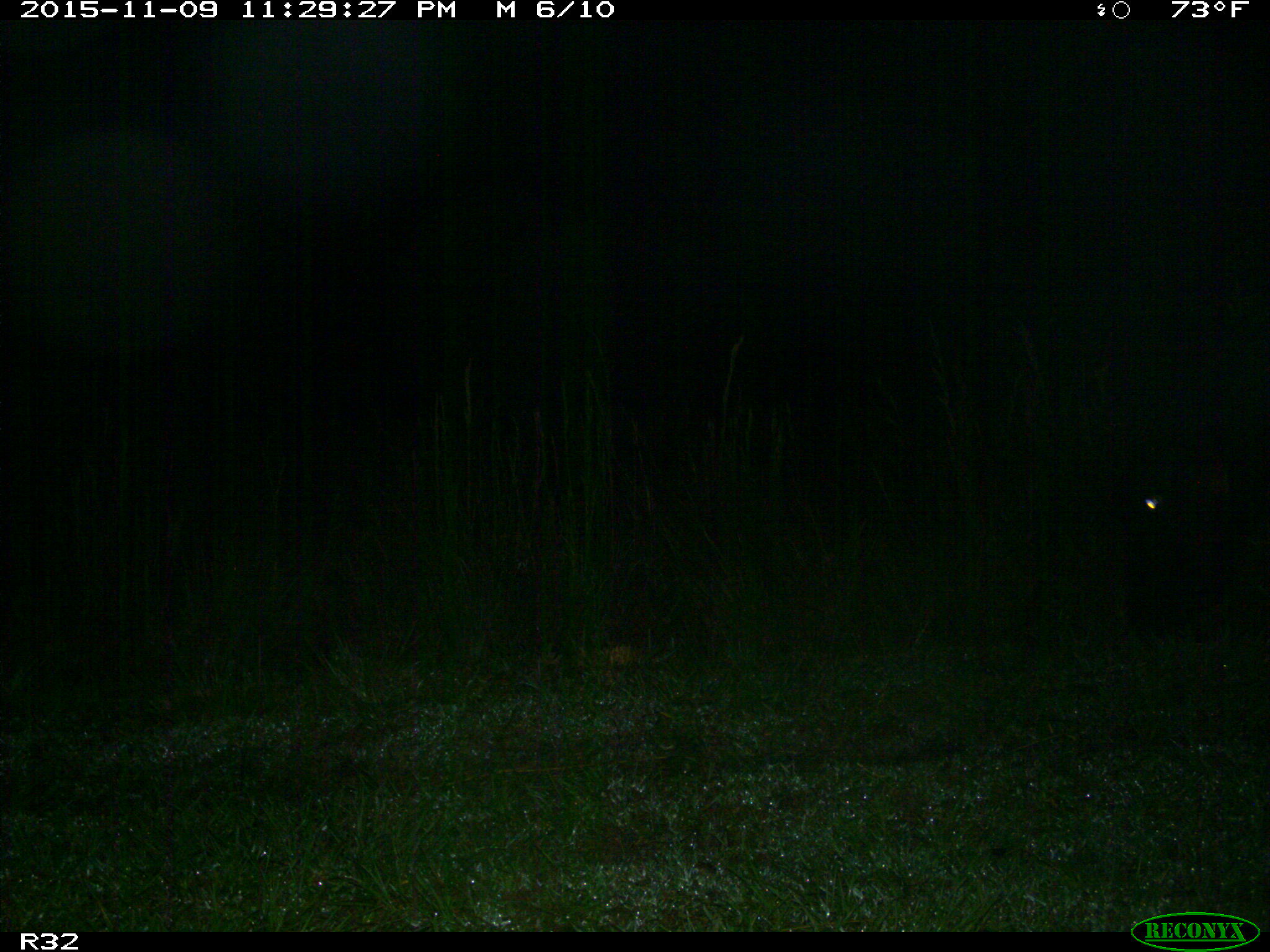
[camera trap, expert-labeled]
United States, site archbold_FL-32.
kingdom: Animalia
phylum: Chordata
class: Mammalia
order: Artiodactyla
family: Bovidae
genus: Bos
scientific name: Bos taurus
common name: domestic cow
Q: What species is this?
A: Bos taurus (domestic cow).